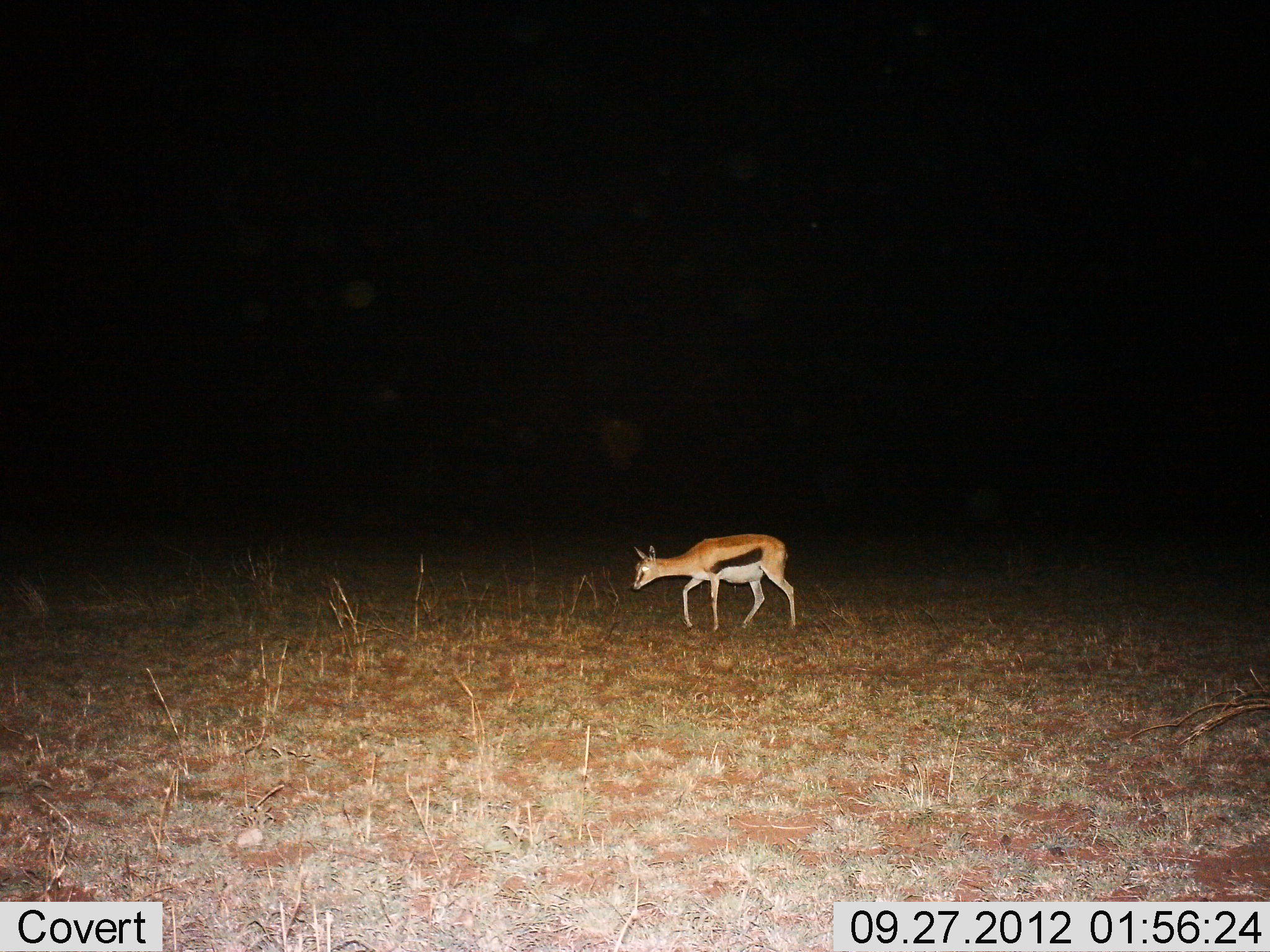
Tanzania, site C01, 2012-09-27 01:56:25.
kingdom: Animalia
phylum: Chordata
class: Mammalia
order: Artiodactyla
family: Bovidae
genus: Eudorcas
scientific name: Eudorcas thomsonii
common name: thomson's gazelle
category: gazellethomsons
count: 1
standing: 40%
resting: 0%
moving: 80%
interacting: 0%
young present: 0%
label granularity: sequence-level